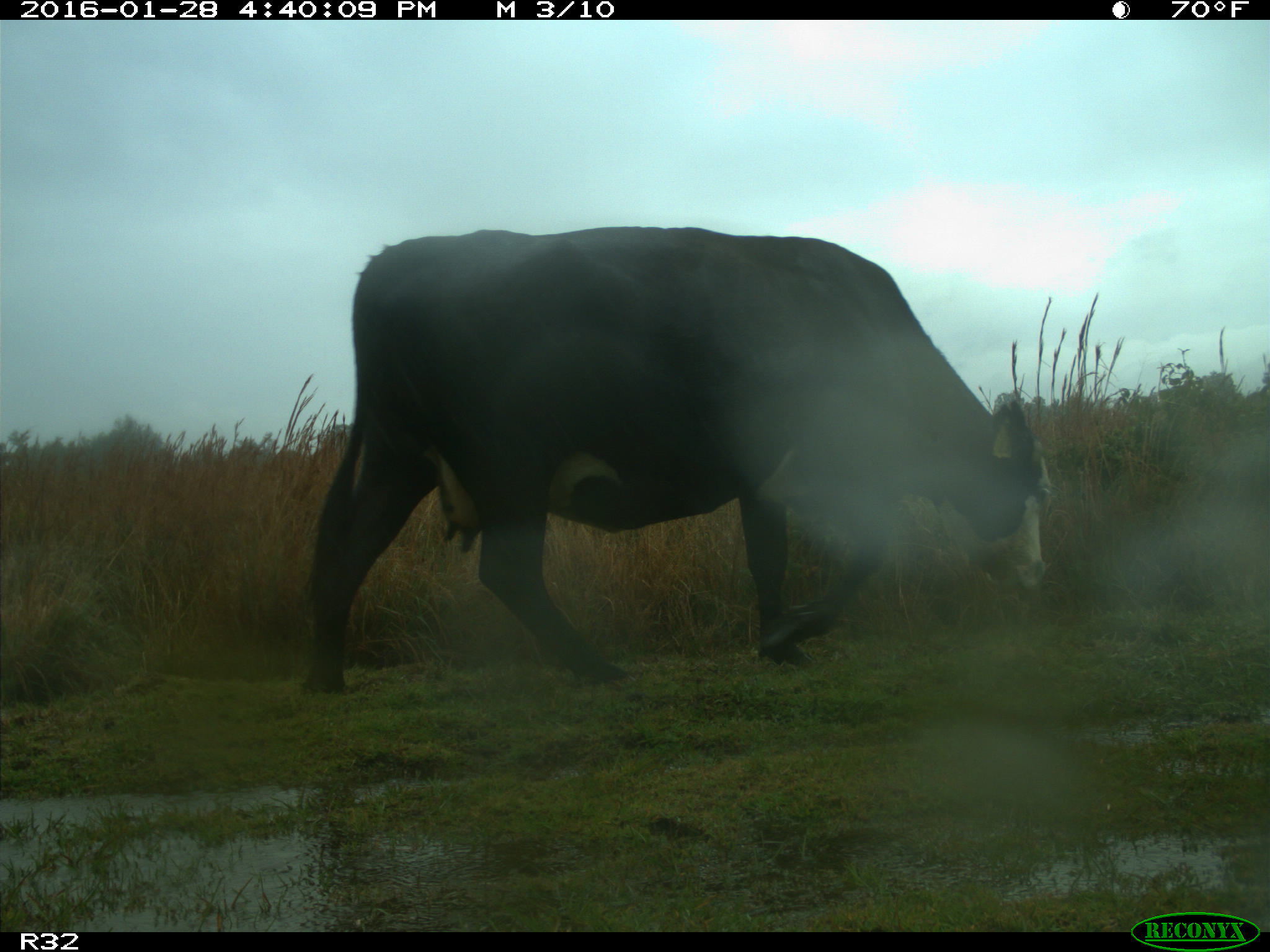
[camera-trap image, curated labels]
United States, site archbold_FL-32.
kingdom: Animalia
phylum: Chordata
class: Mammalia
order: Artiodactyla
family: Bovidae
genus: Bos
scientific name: Bos taurus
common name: domestic cow